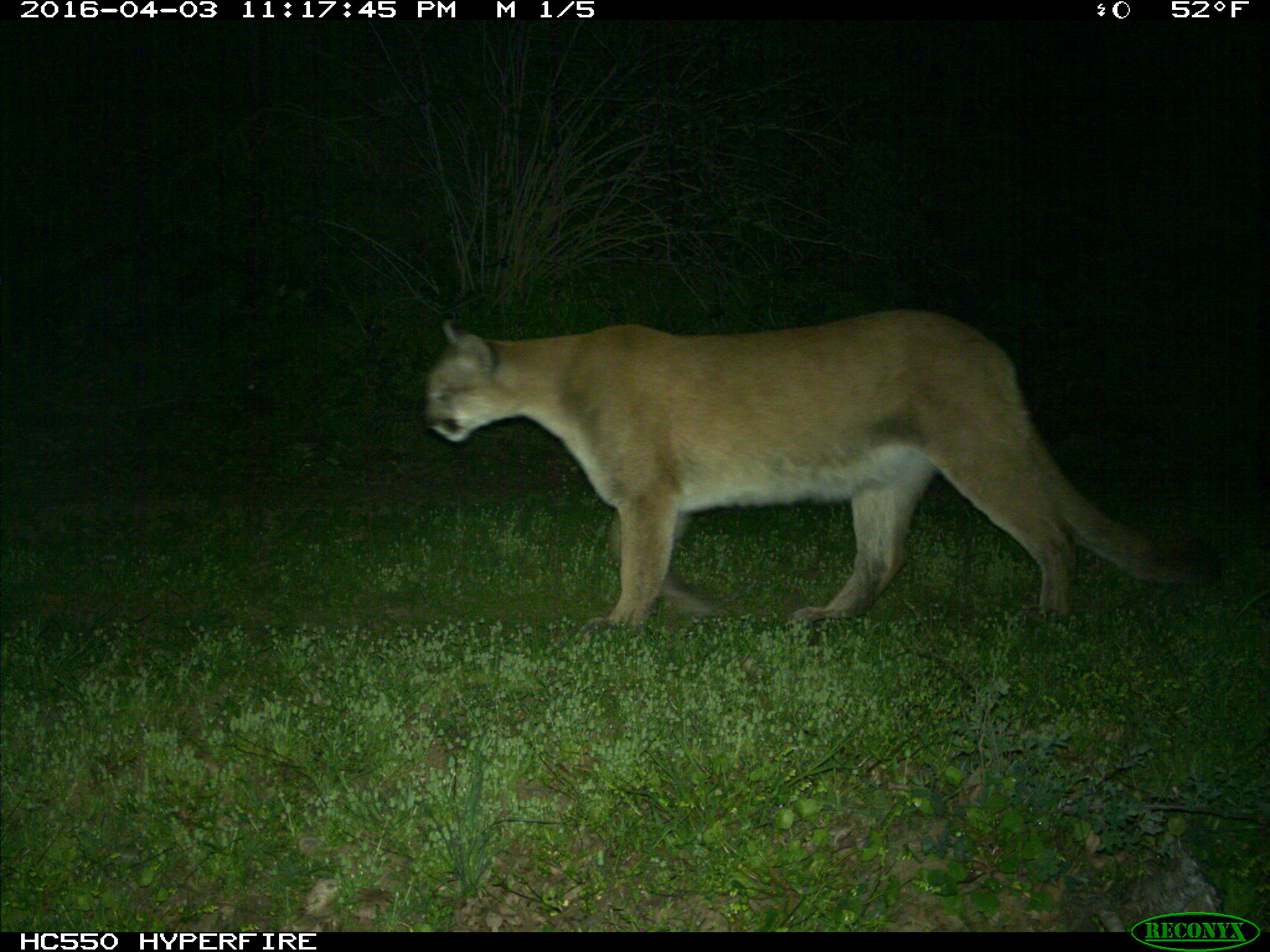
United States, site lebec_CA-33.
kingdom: Animalia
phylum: Chordata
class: Mammalia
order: Carnivora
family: Felidae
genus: Puma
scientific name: Puma concolor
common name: mountain lion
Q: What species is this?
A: Puma concolor (mountain lion).